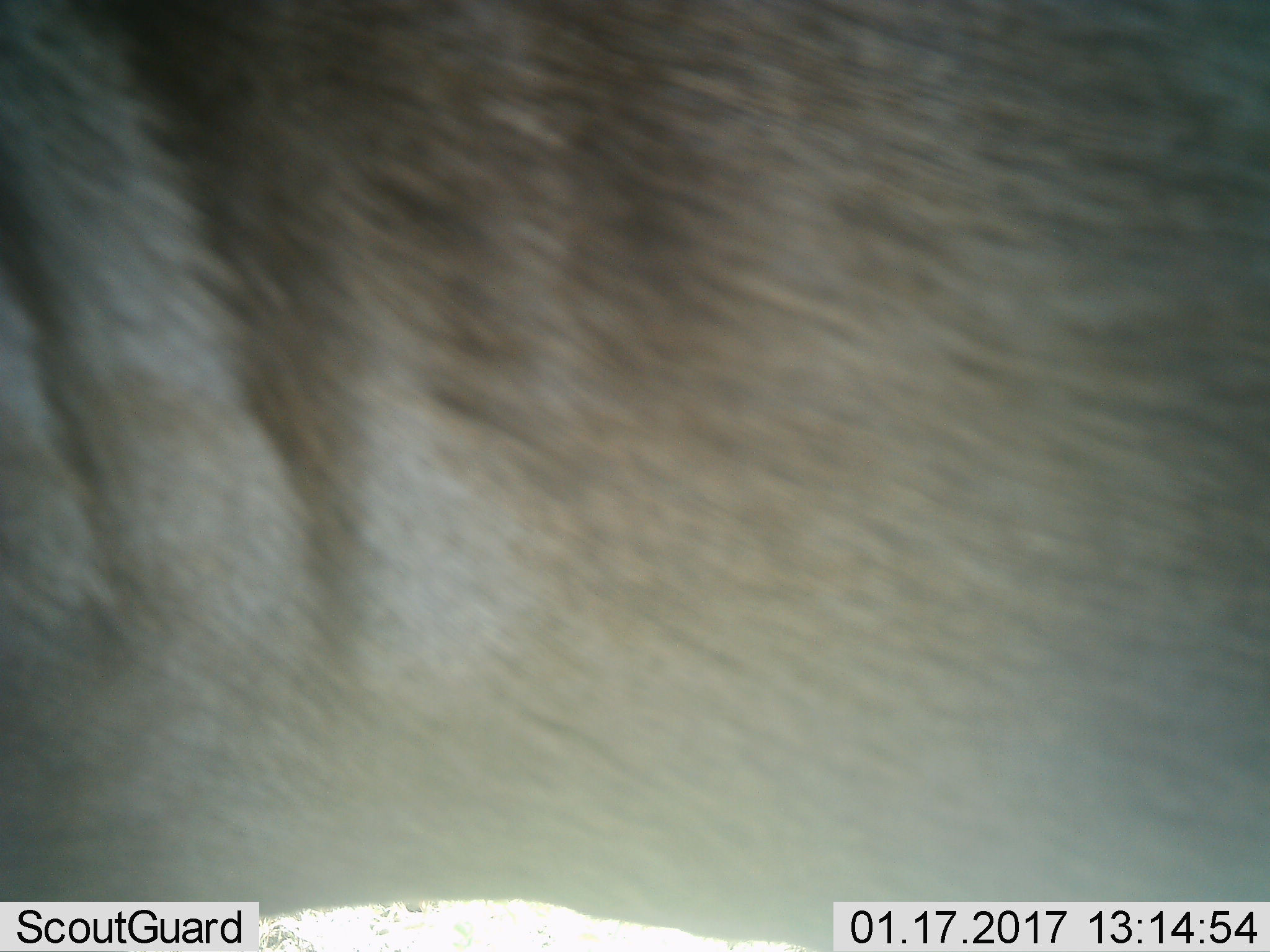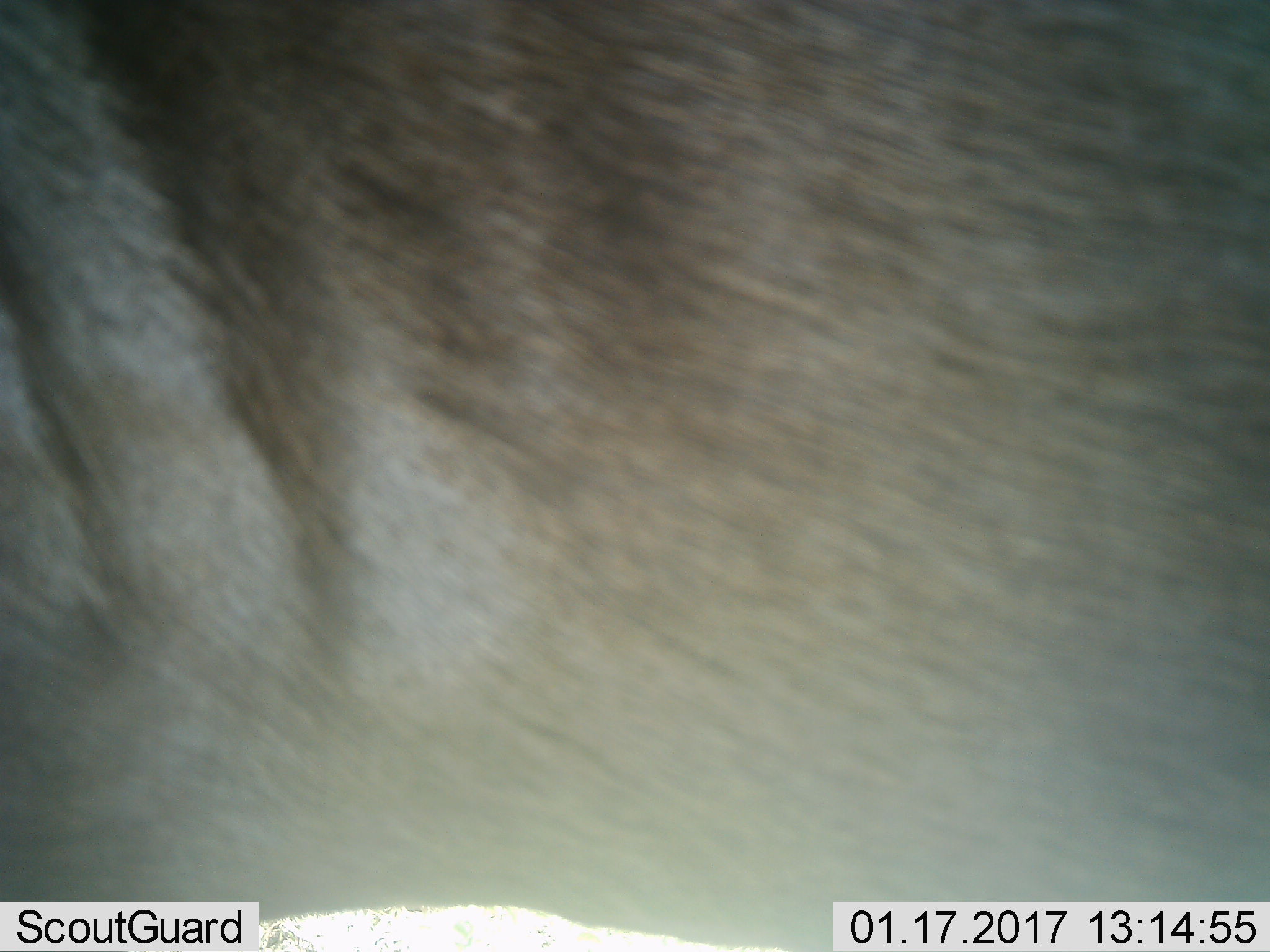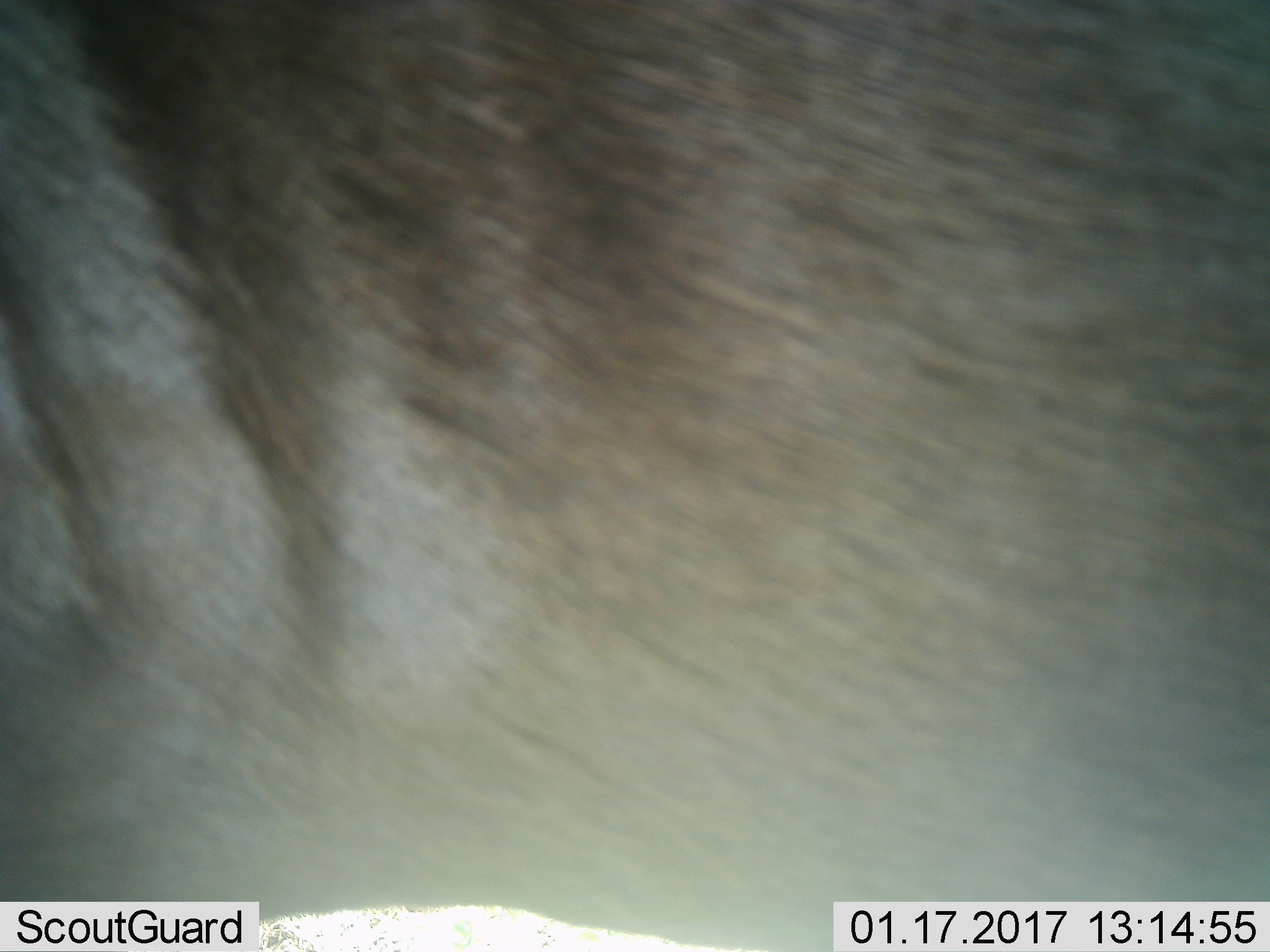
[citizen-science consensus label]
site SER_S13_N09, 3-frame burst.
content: unidentified animal